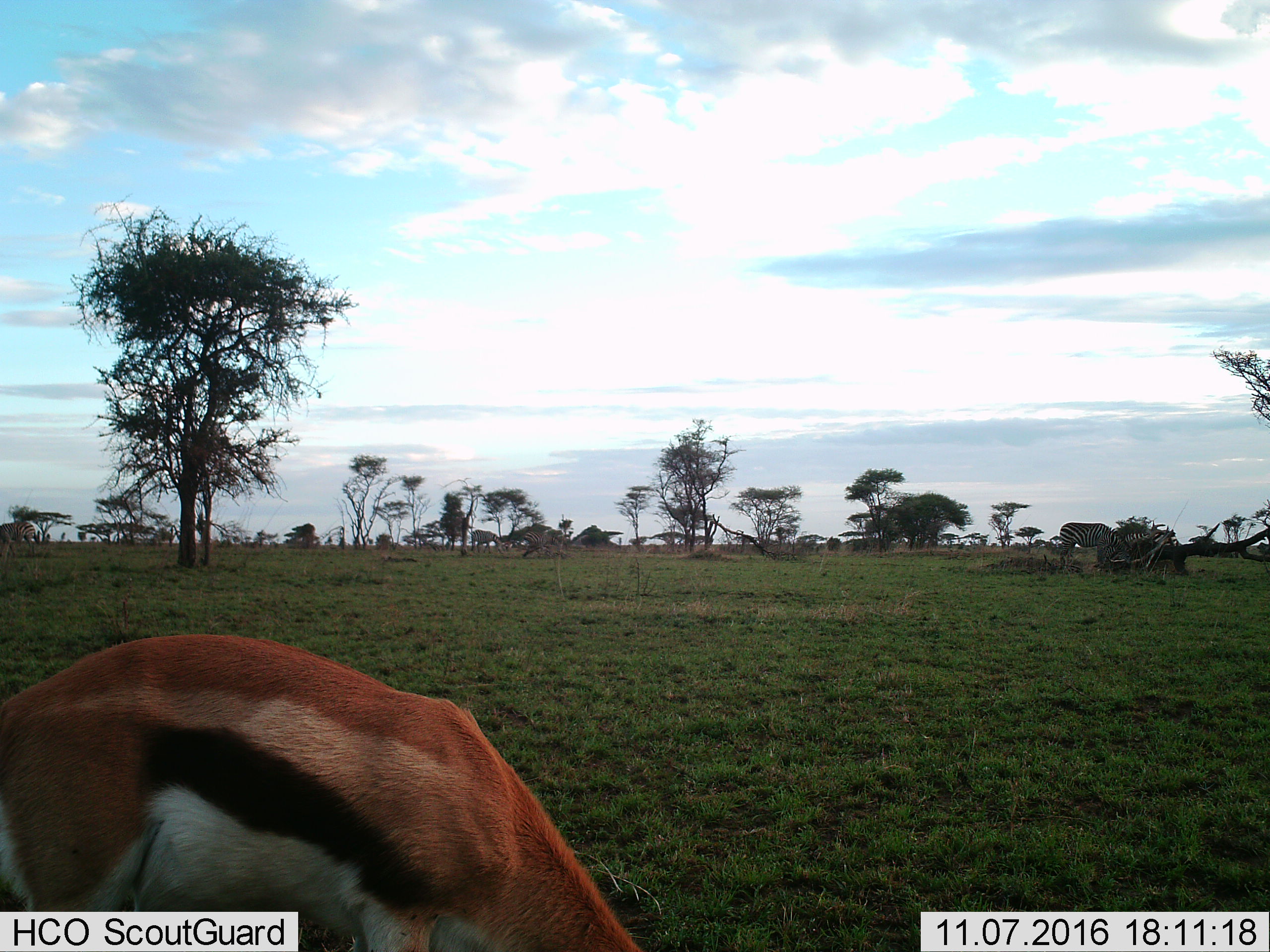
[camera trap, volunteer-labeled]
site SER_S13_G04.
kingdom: Animalia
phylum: Chordata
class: Mammalia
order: Artiodactyla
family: Bovidae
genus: Eudorcas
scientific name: Eudorcas thomsonii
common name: thomson's gazelle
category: gazellethomsons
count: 1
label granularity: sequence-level